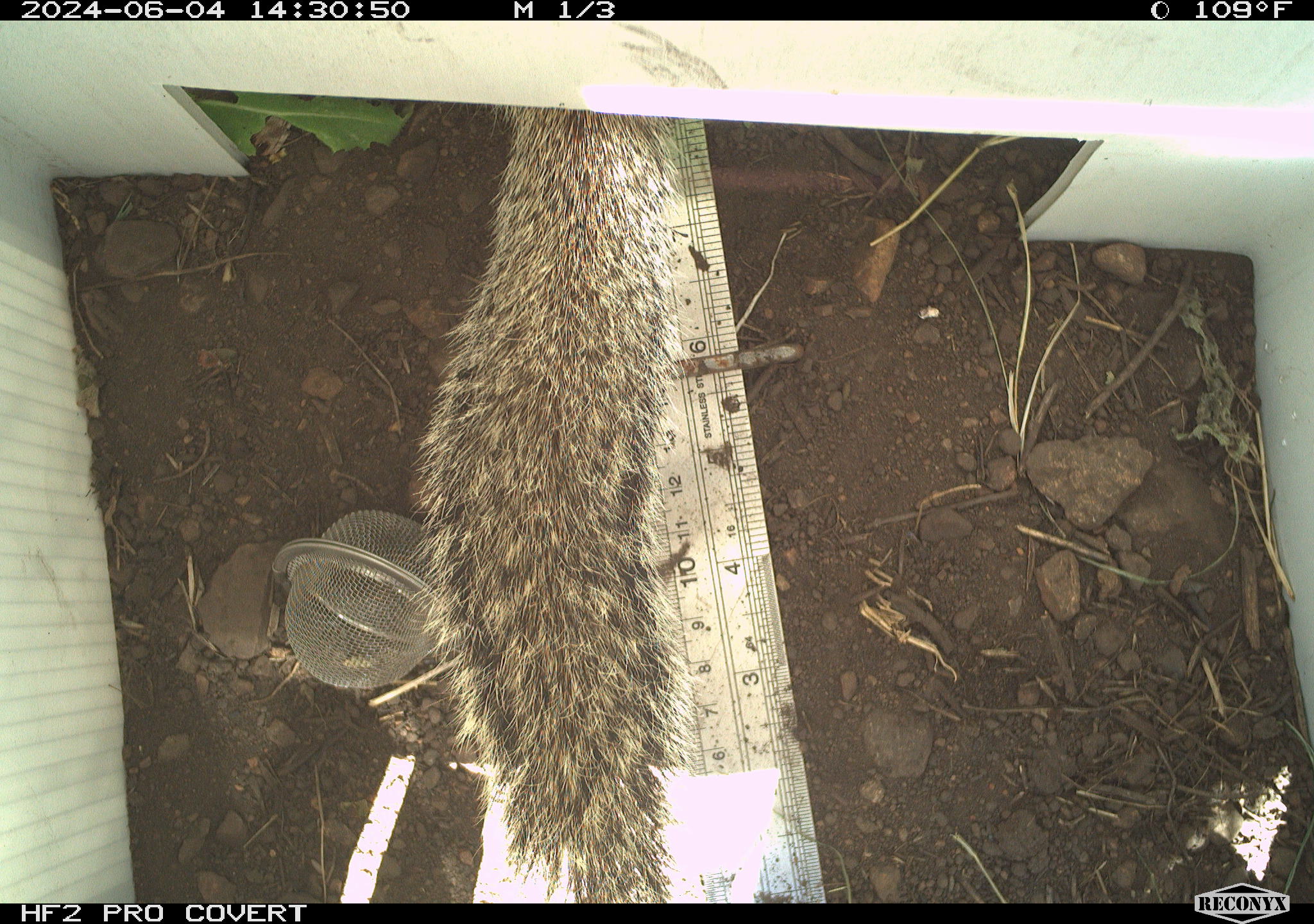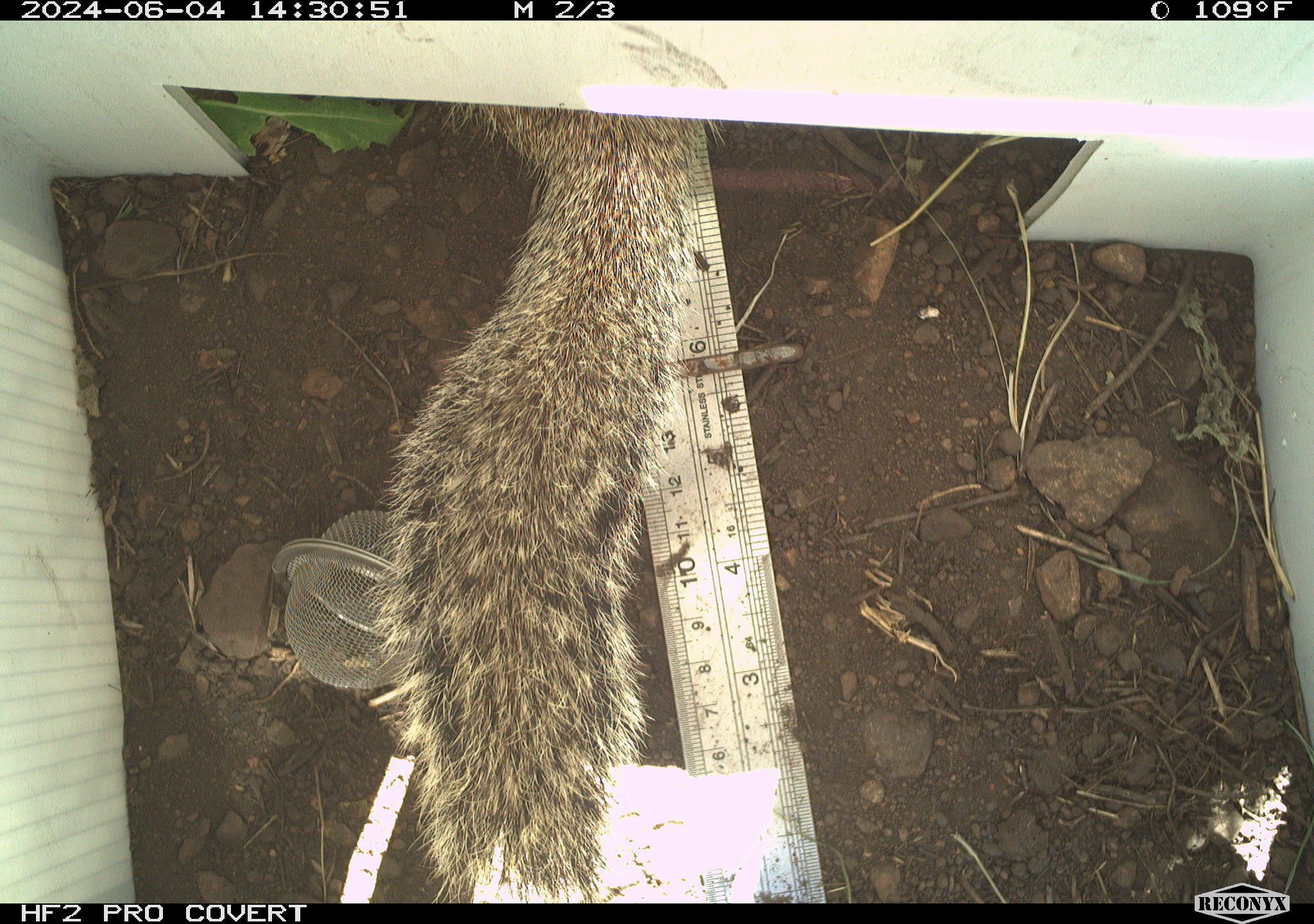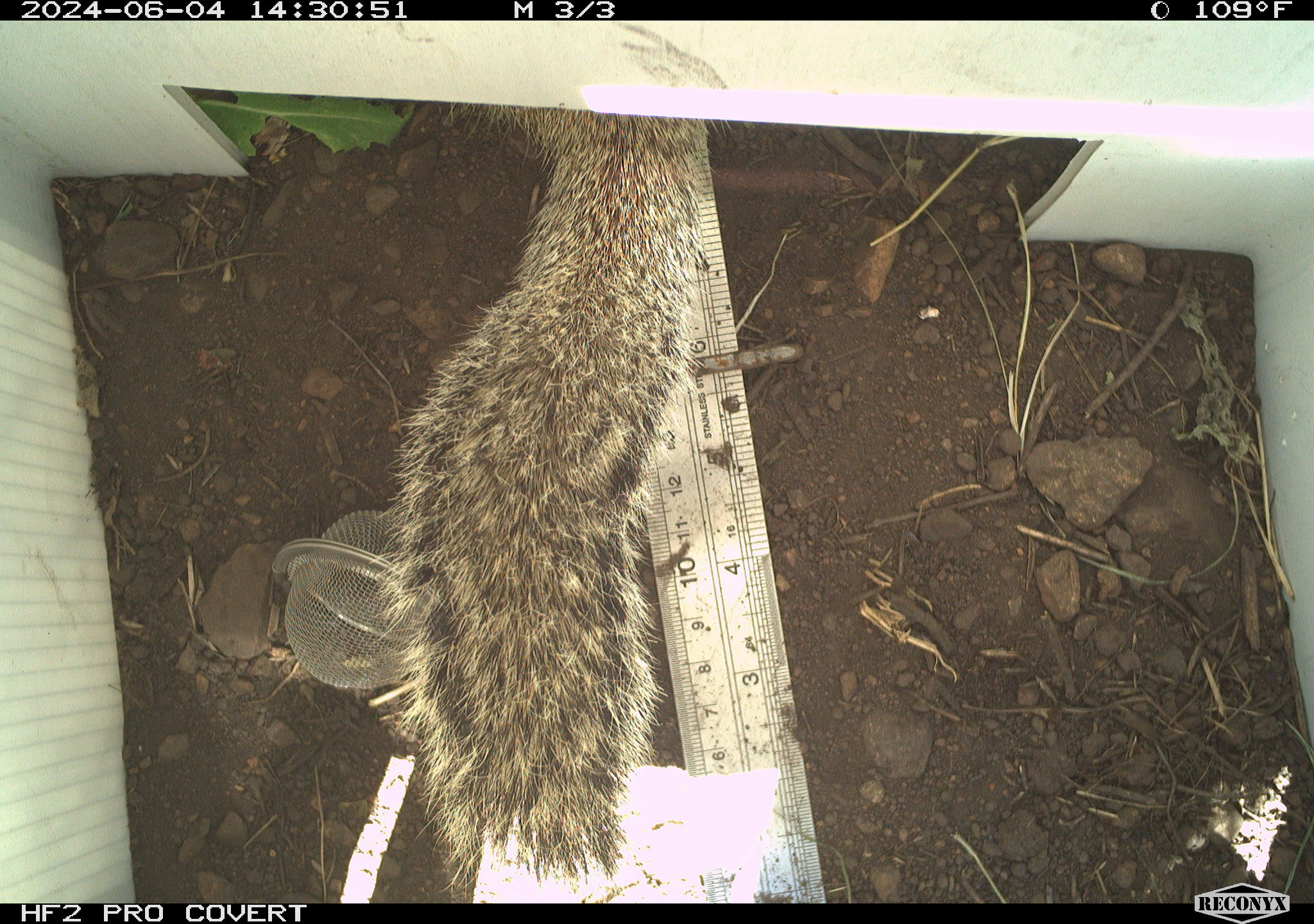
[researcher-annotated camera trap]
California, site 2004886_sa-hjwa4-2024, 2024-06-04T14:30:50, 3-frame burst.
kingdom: Animalia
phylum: Chordata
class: Mammalia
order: Rodentia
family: Sciuridae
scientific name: Sciuridae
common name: squirrels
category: sciuridae family